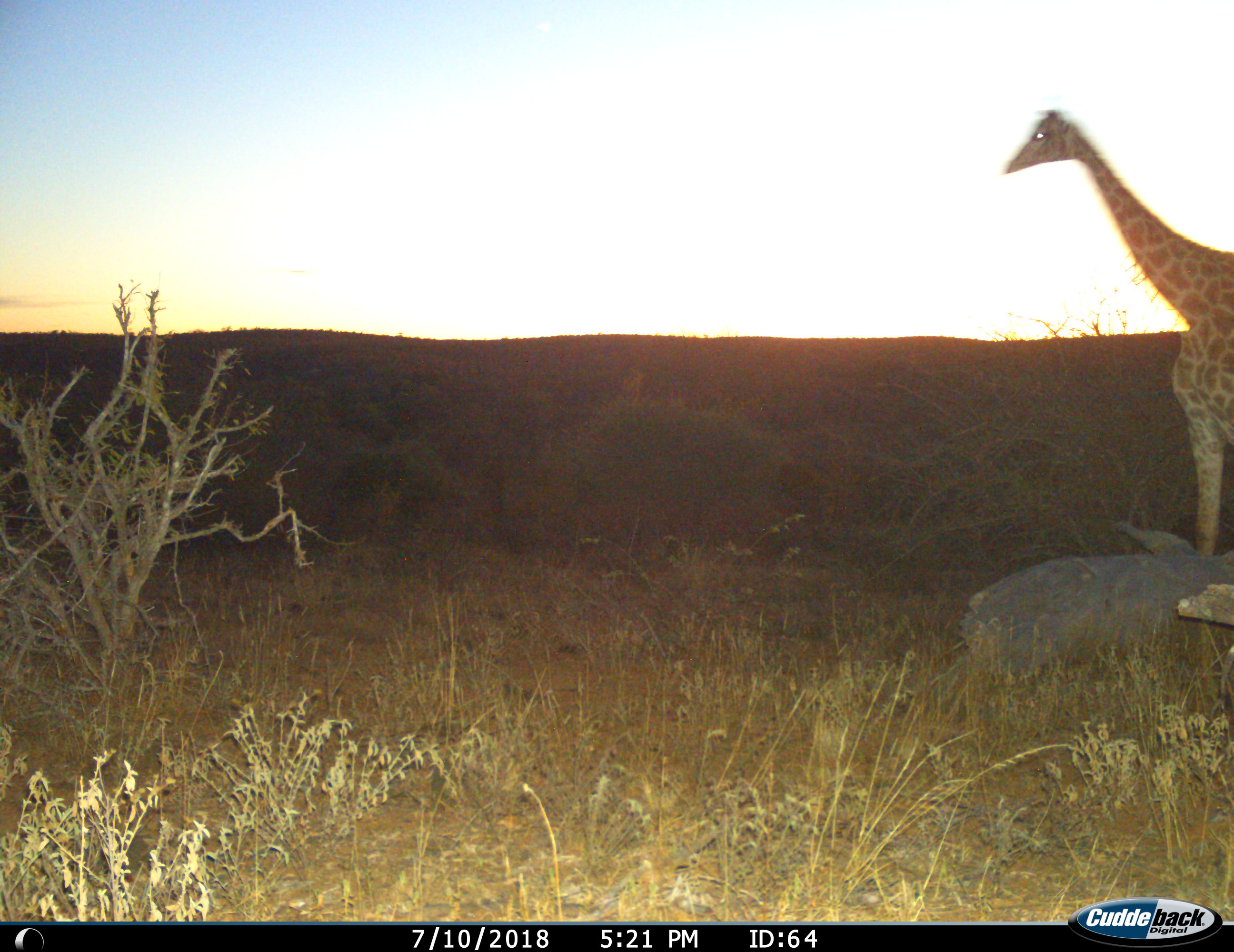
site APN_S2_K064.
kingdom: Animalia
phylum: Chordata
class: Mammalia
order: Artiodactyla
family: Giraffidae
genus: Giraffa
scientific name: Giraffa camelopardalis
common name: giraffe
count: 1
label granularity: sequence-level